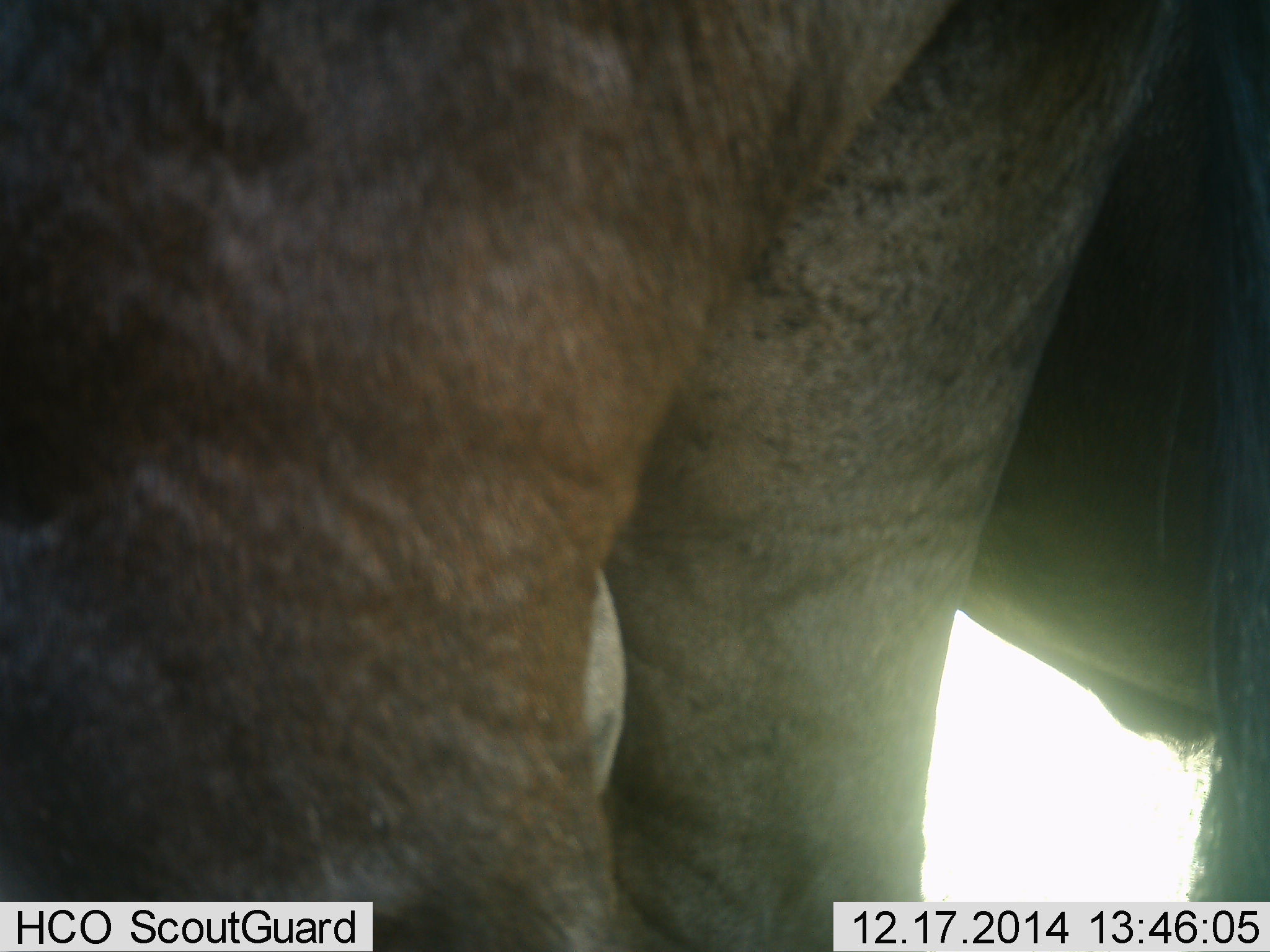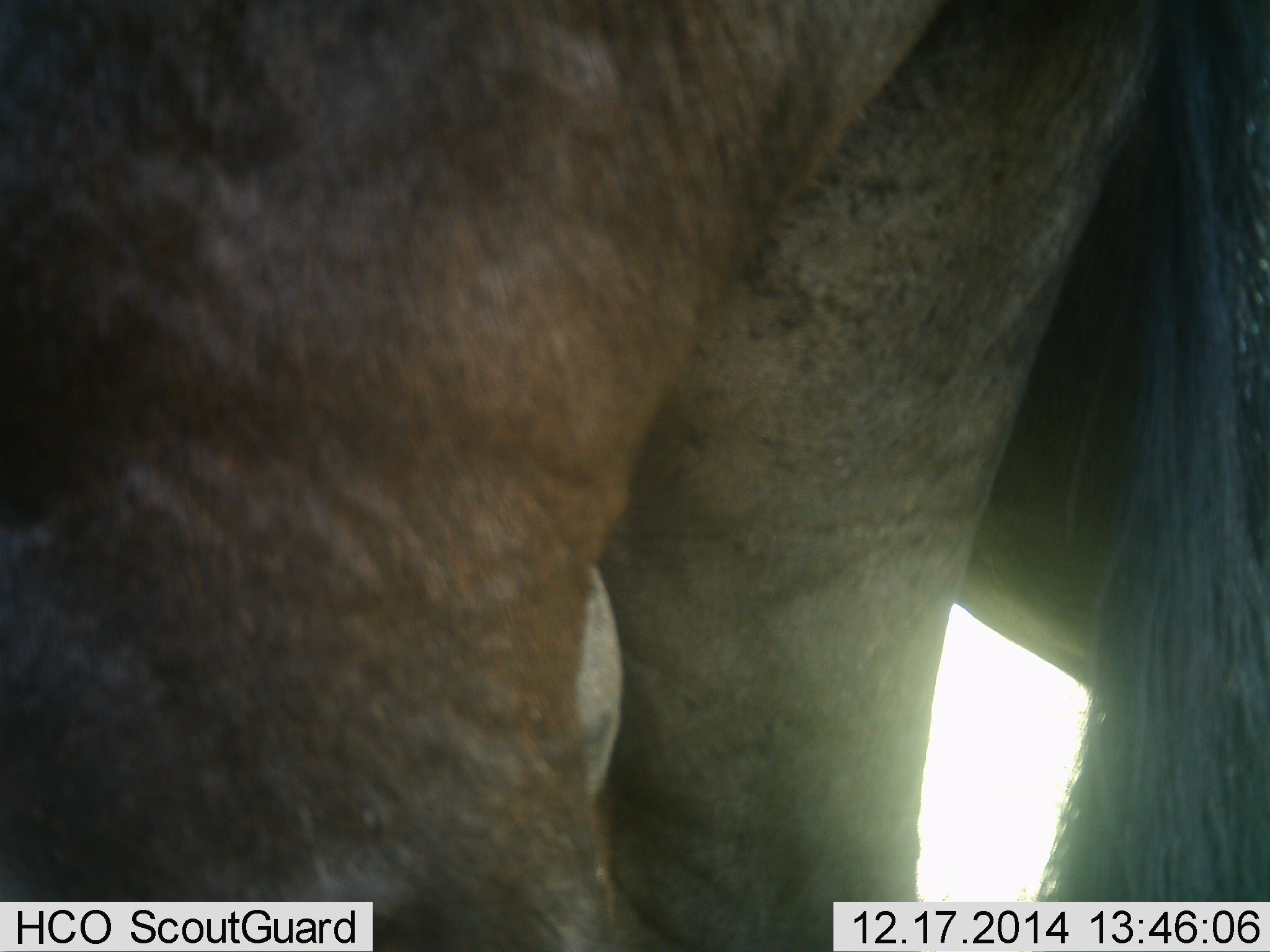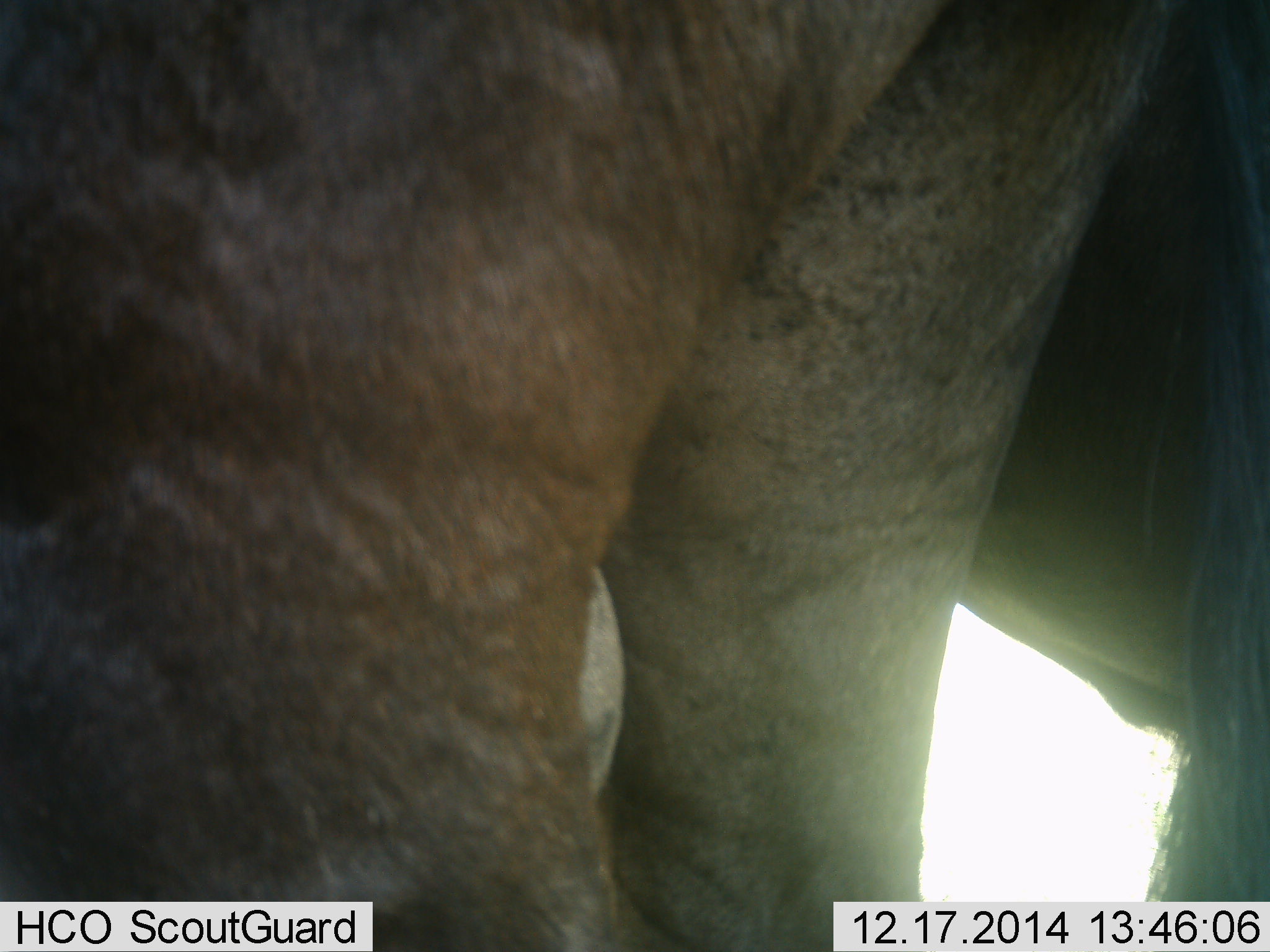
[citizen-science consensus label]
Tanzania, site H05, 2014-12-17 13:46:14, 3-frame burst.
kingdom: Animalia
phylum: Chordata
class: Mammalia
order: Artiodactyla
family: Bovidae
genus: Connochaetes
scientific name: Connochaetes taurinus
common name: blue wildebeest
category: wildebeest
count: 2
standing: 90%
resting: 10%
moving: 0%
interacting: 10%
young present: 0%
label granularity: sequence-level